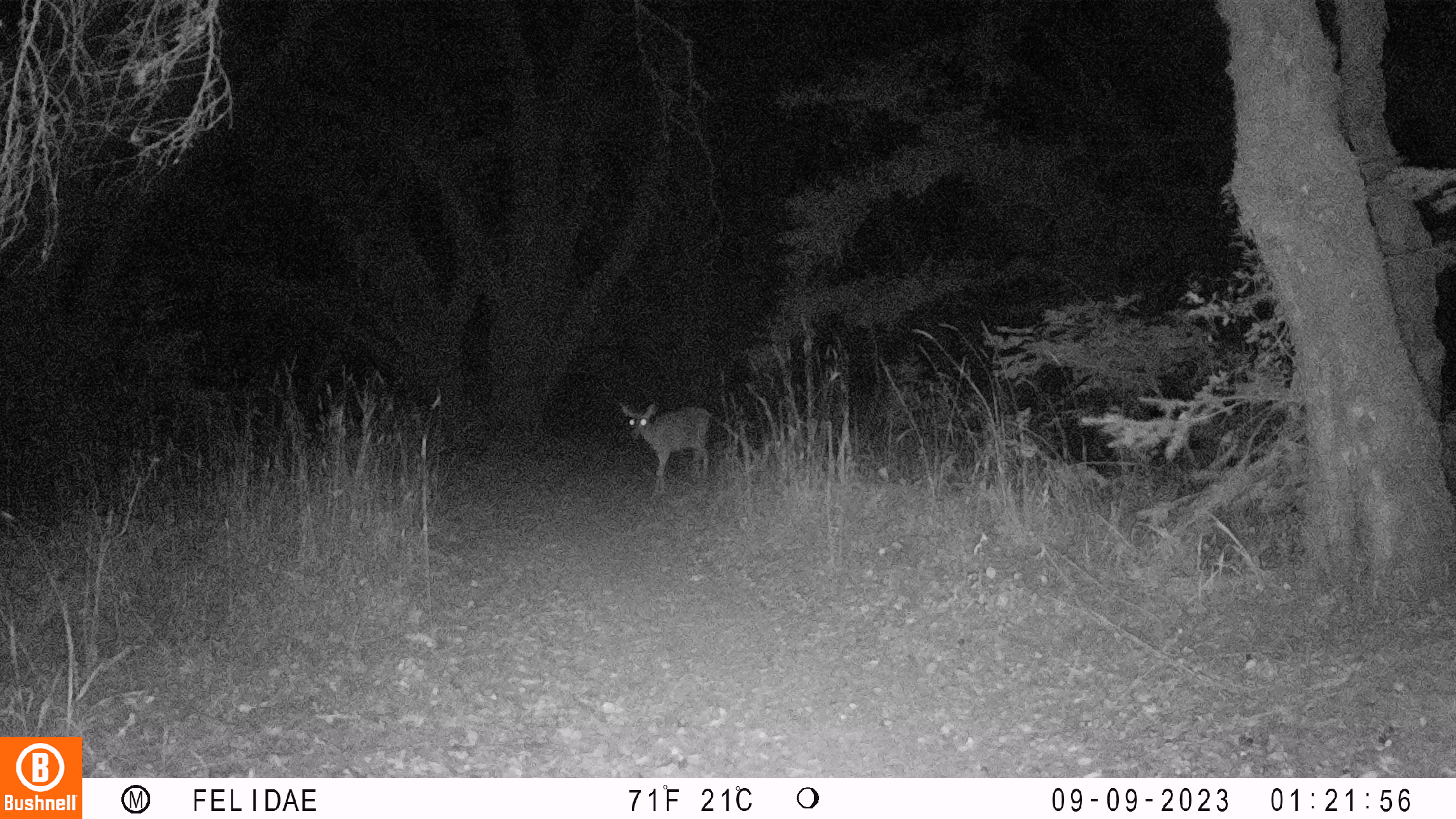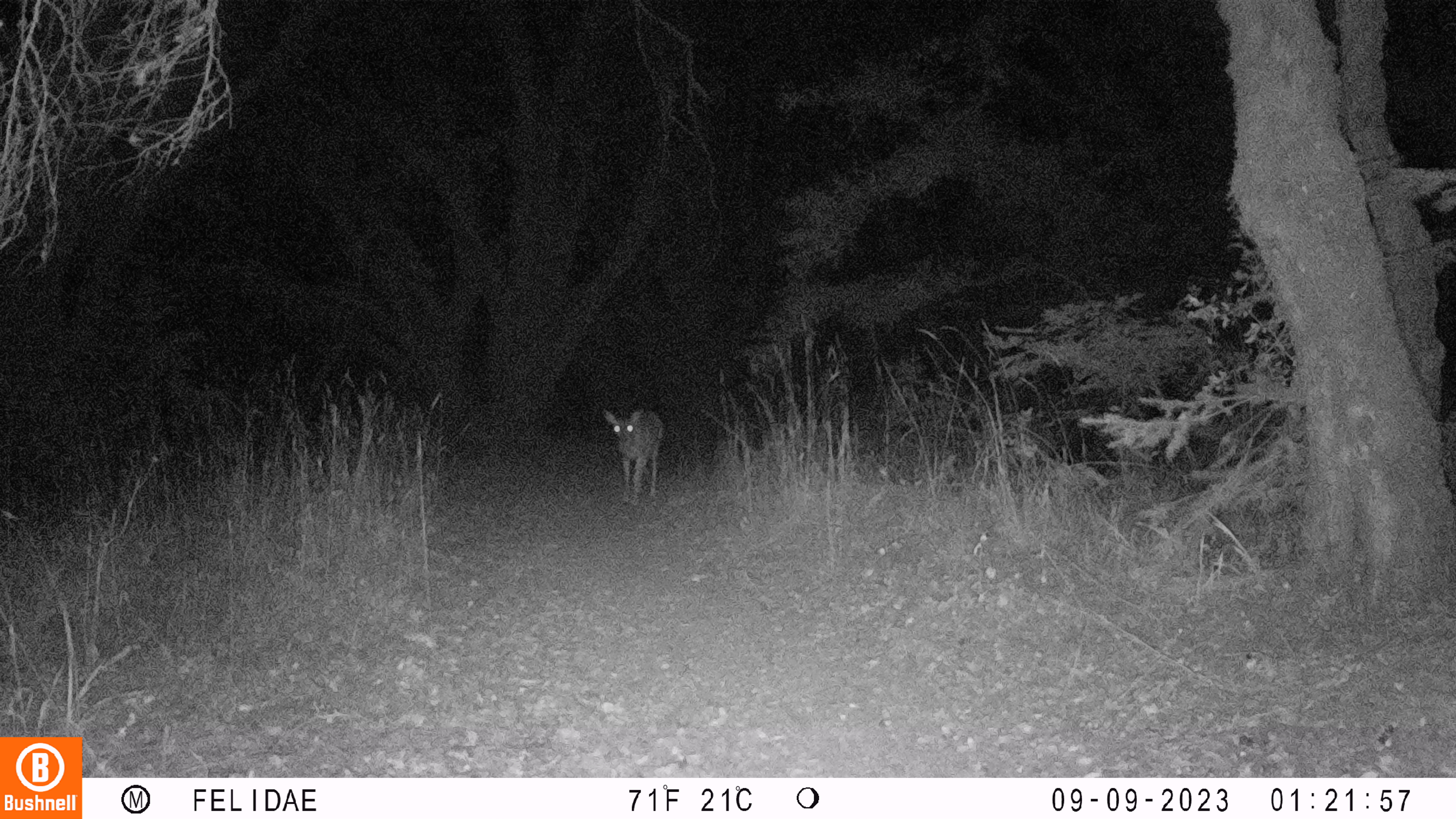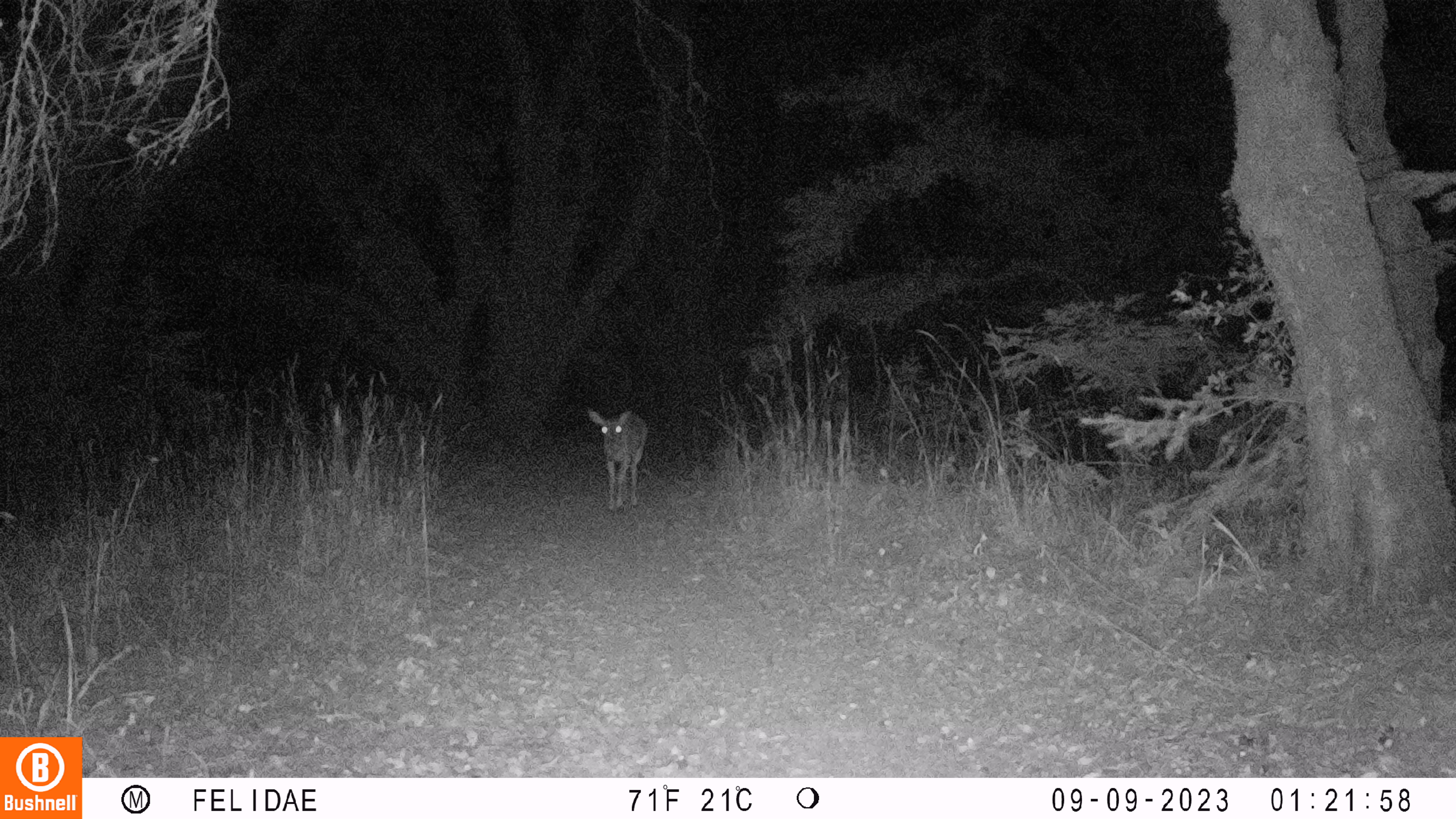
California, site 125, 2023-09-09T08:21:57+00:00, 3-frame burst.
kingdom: Animalia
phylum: Chordata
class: Mammalia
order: Artiodactyla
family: Cervidae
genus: Odocoileus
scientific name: Odocoileus hemionus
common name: mule deer